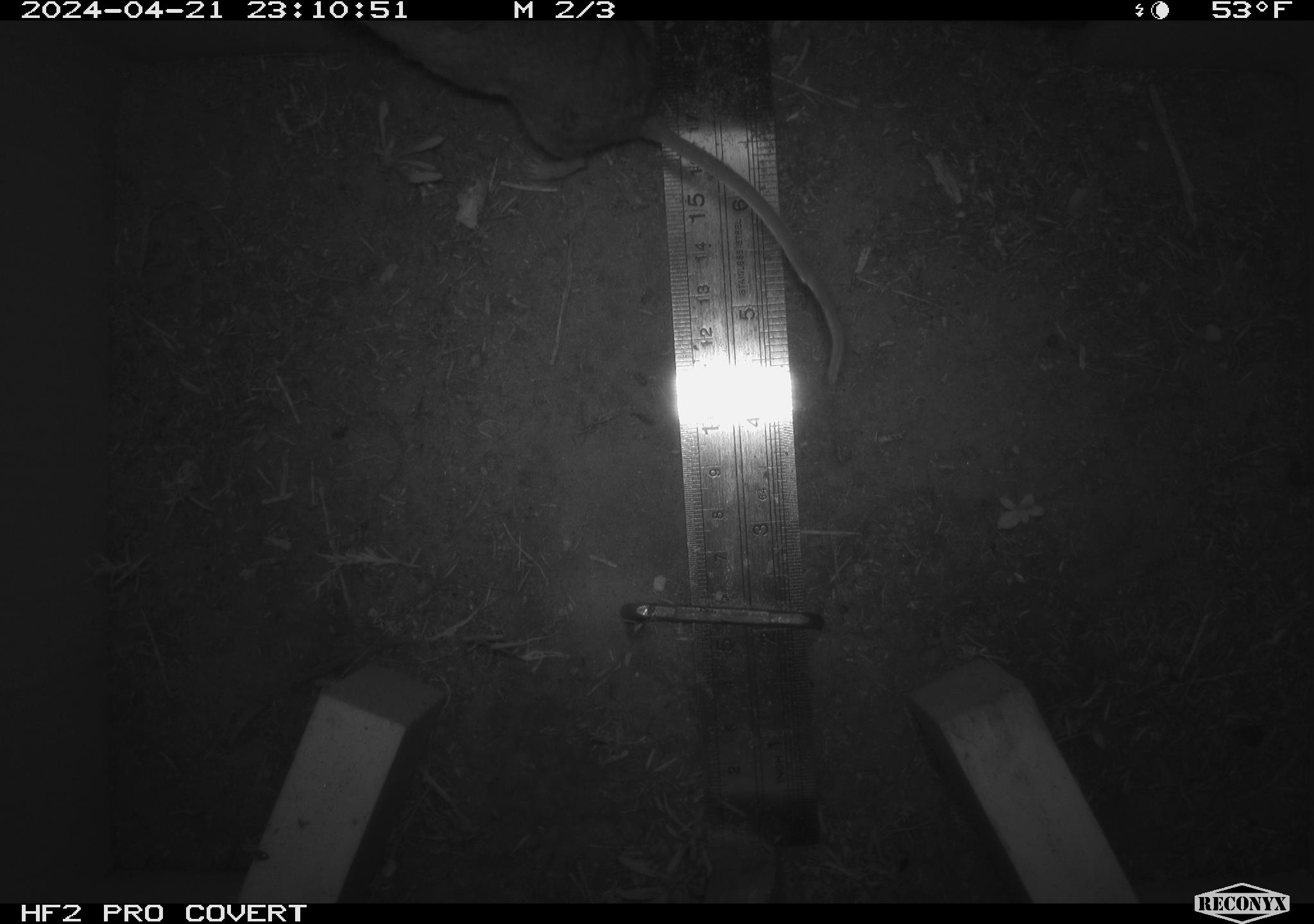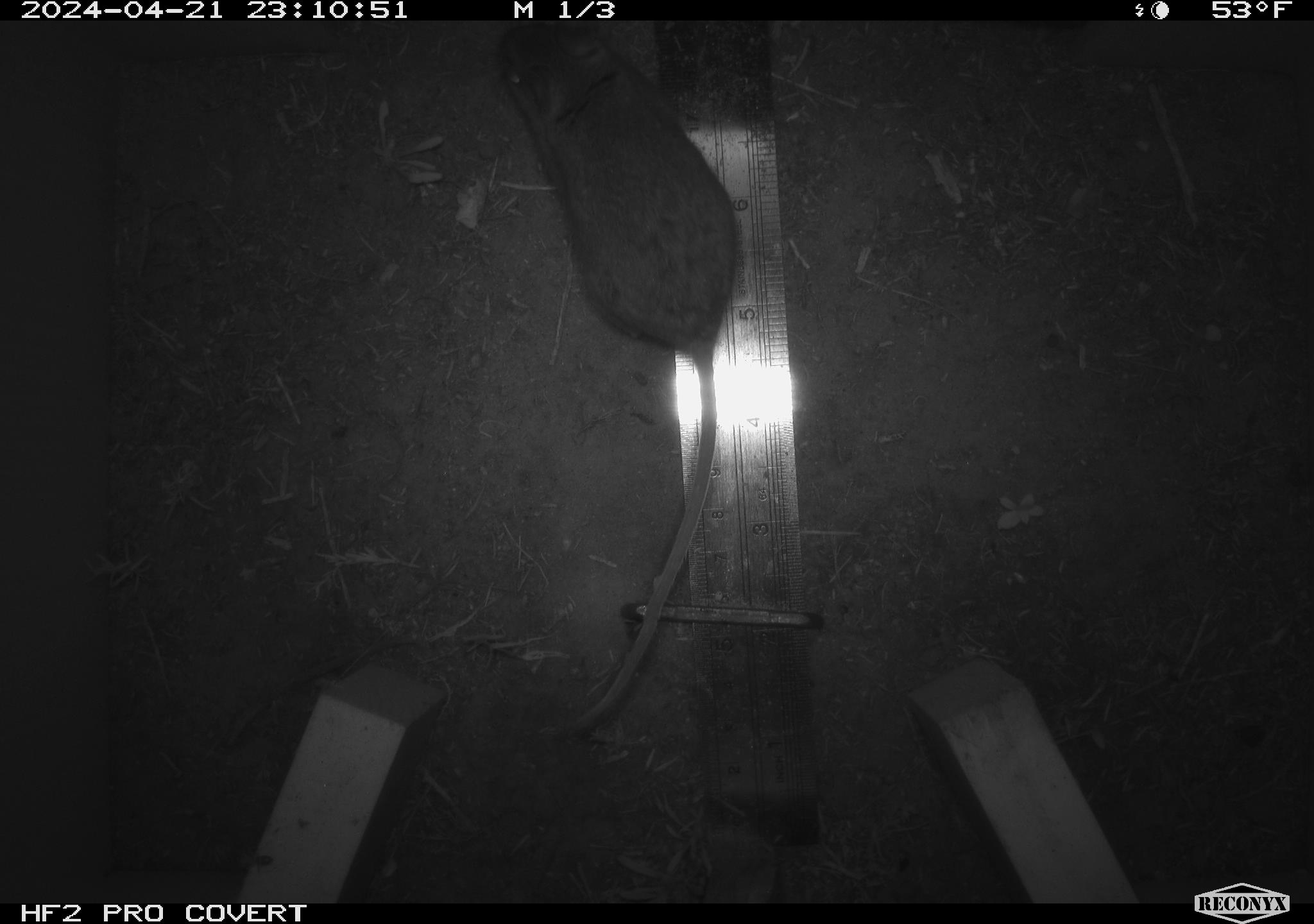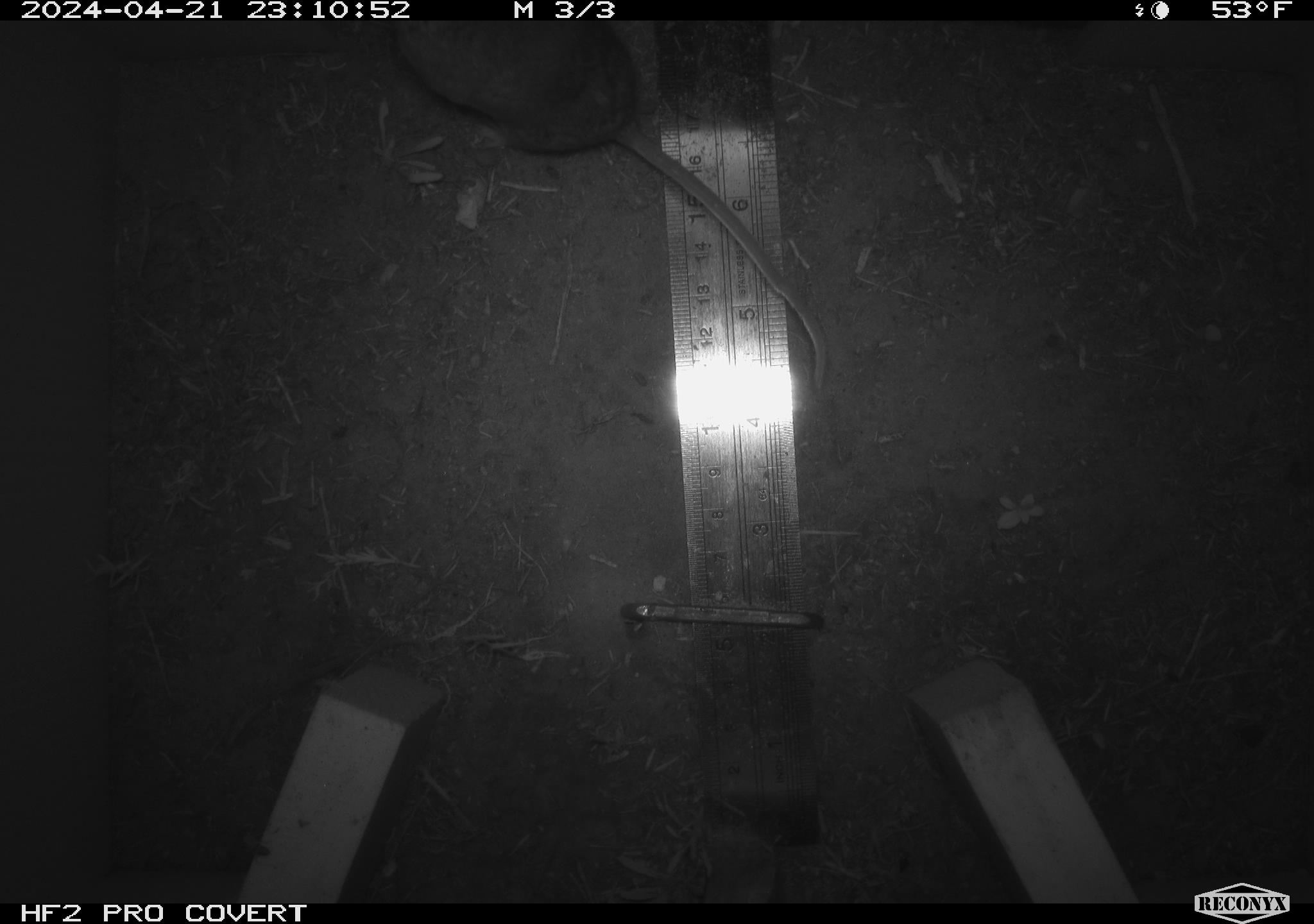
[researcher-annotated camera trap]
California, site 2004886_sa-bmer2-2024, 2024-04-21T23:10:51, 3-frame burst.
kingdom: Animalia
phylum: Chordata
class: Mammalia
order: Rodentia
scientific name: Rodentia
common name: mouse species